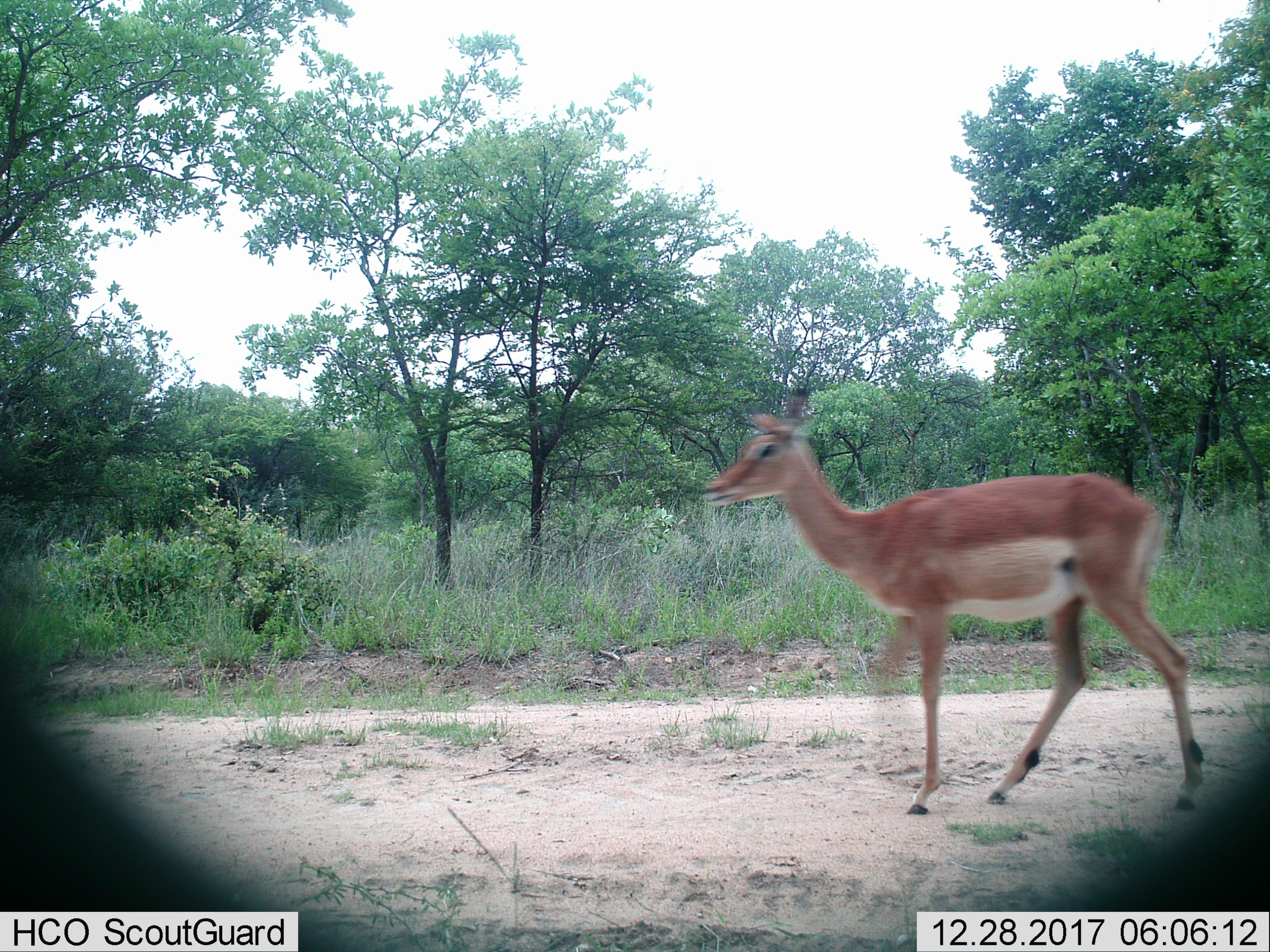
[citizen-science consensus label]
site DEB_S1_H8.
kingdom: Animalia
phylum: Chordata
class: Mammalia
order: Artiodactyla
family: Bovidae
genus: Aepyceros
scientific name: Aepyceros melampus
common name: impala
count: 1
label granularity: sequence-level